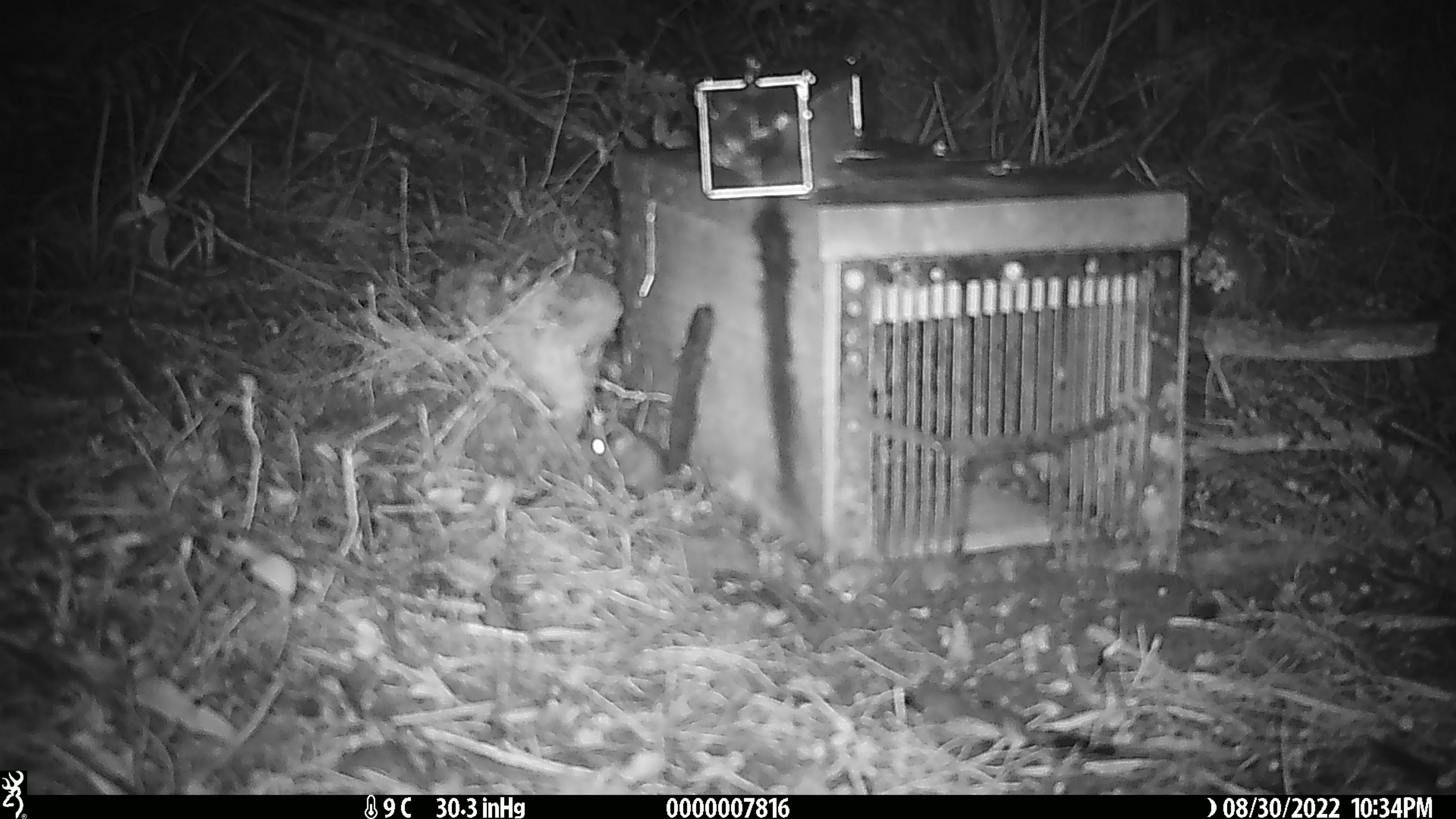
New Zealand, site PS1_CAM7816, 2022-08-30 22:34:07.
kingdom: Animalia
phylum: Chordata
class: Mammalia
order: Rodentia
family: Muridae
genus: Mus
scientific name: Mus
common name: mouse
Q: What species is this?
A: Mouse (Mus).